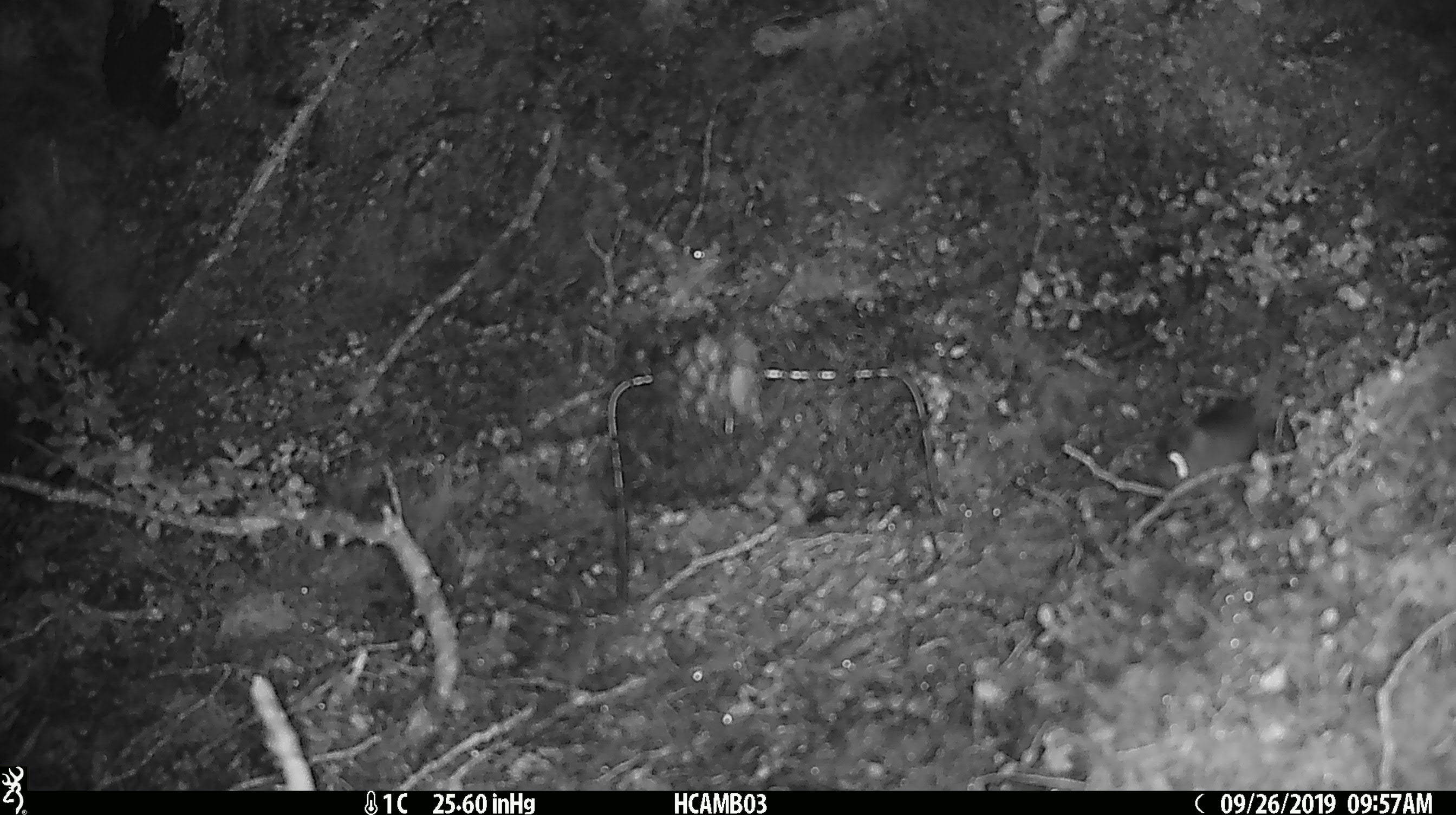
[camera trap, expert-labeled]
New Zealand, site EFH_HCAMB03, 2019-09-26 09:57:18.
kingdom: Animalia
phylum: Chordata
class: Mammalia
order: Rodentia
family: Muridae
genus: Mus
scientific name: Mus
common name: mouse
Mouse (Mus).